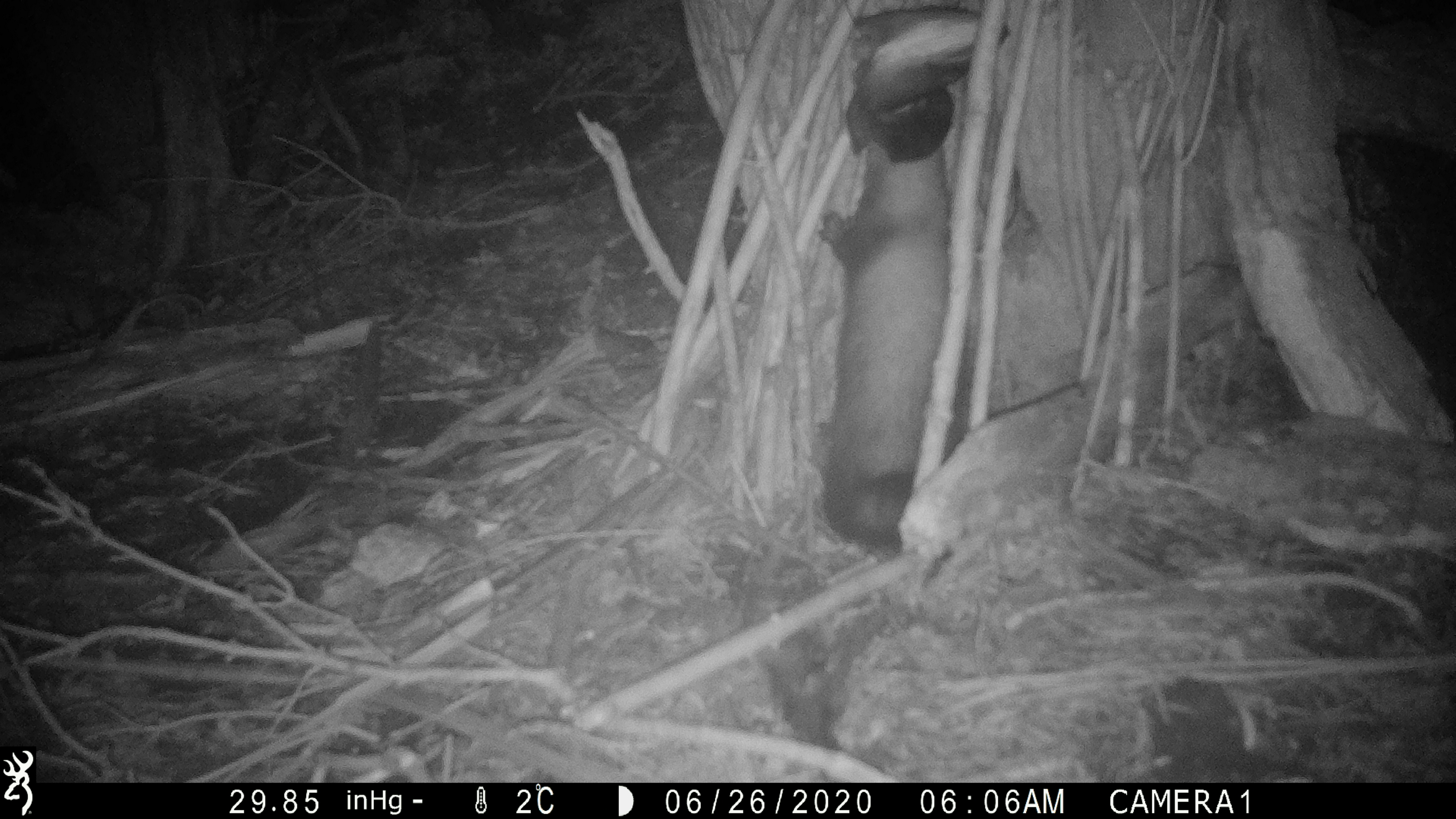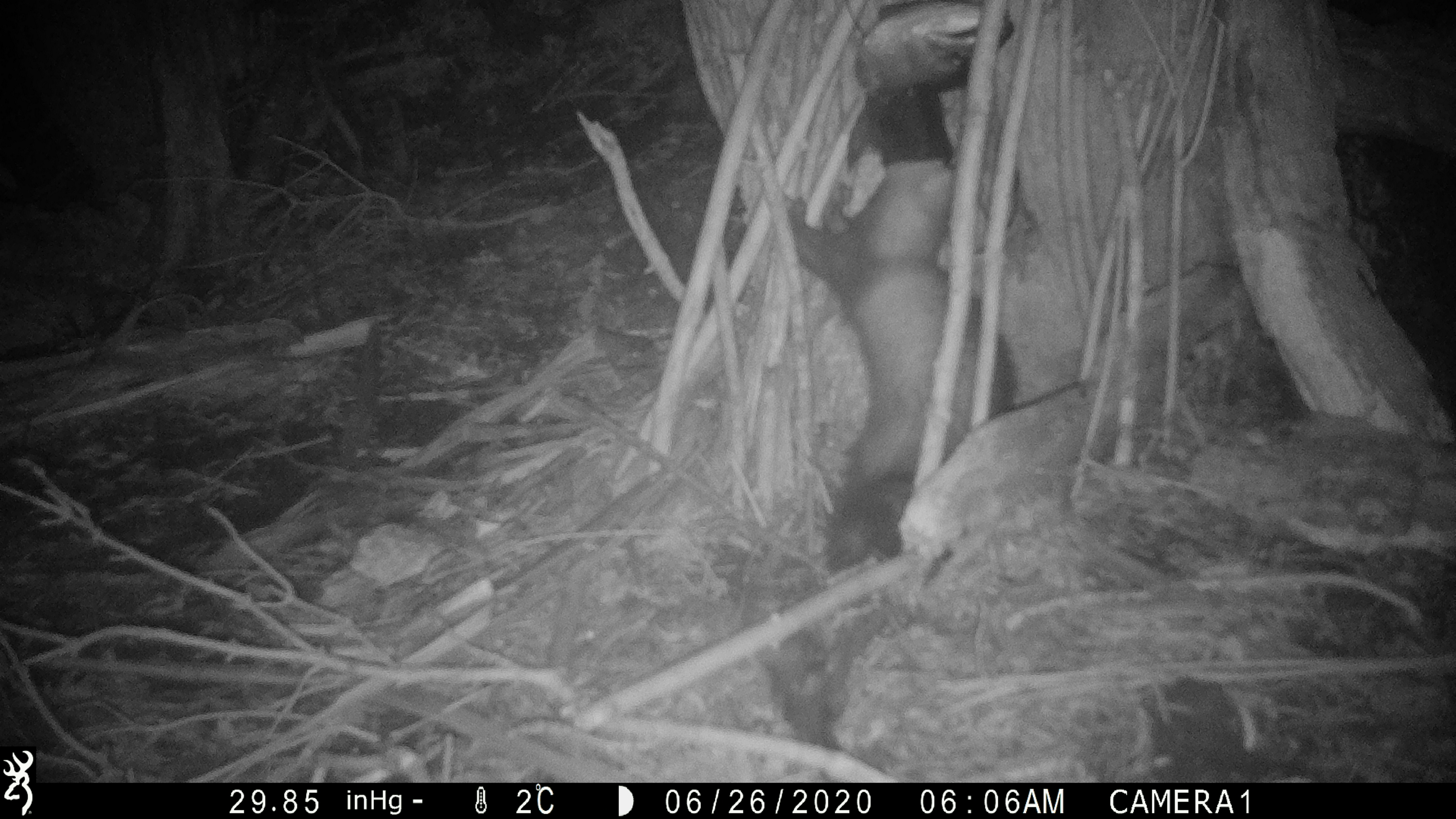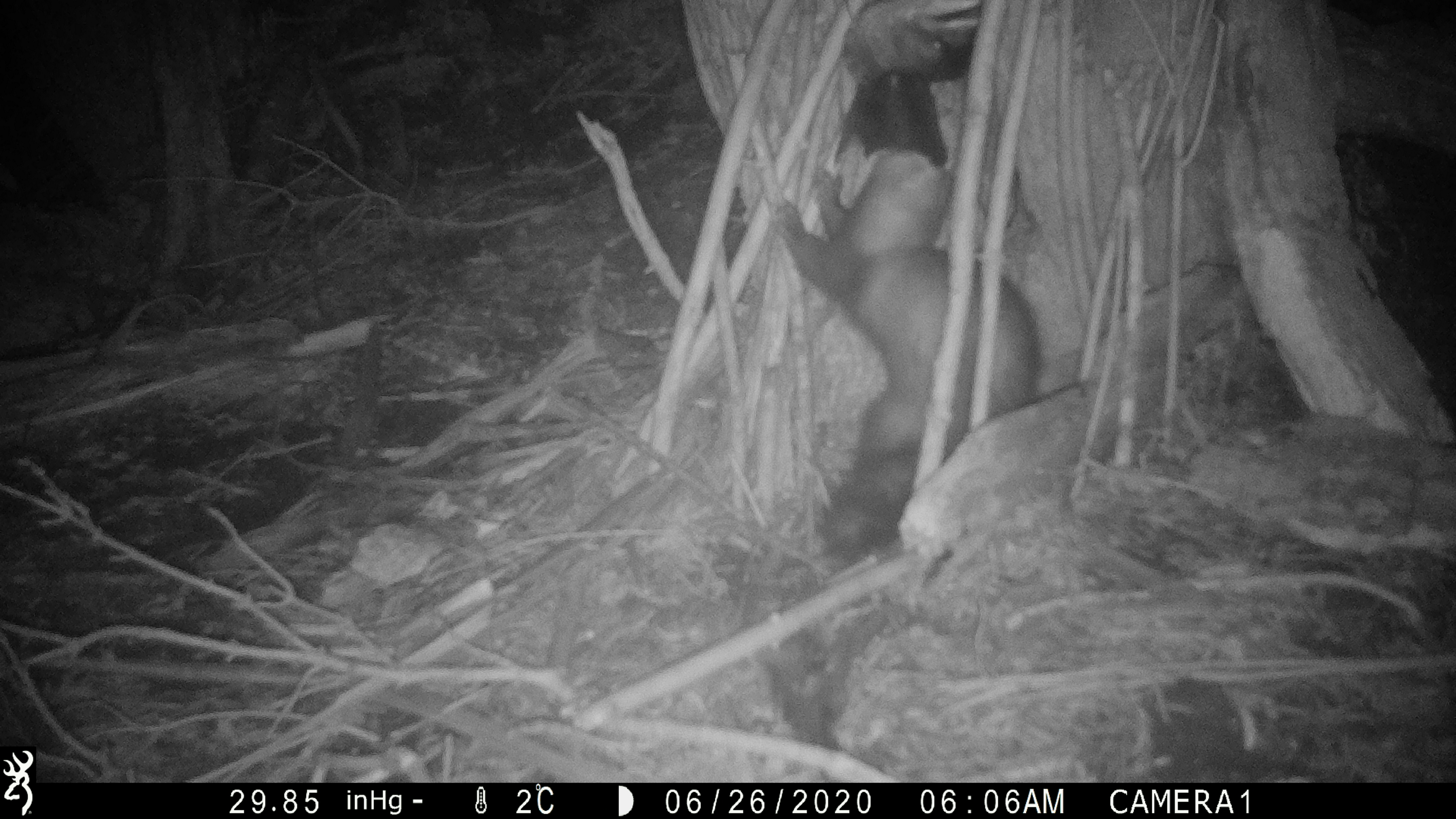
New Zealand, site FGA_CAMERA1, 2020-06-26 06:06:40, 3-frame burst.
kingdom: Animalia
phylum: Chordata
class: Mammalia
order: Carnivora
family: Mustelidae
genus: Mustela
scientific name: Mustela furo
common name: ferret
Ferret (Mustela furo).